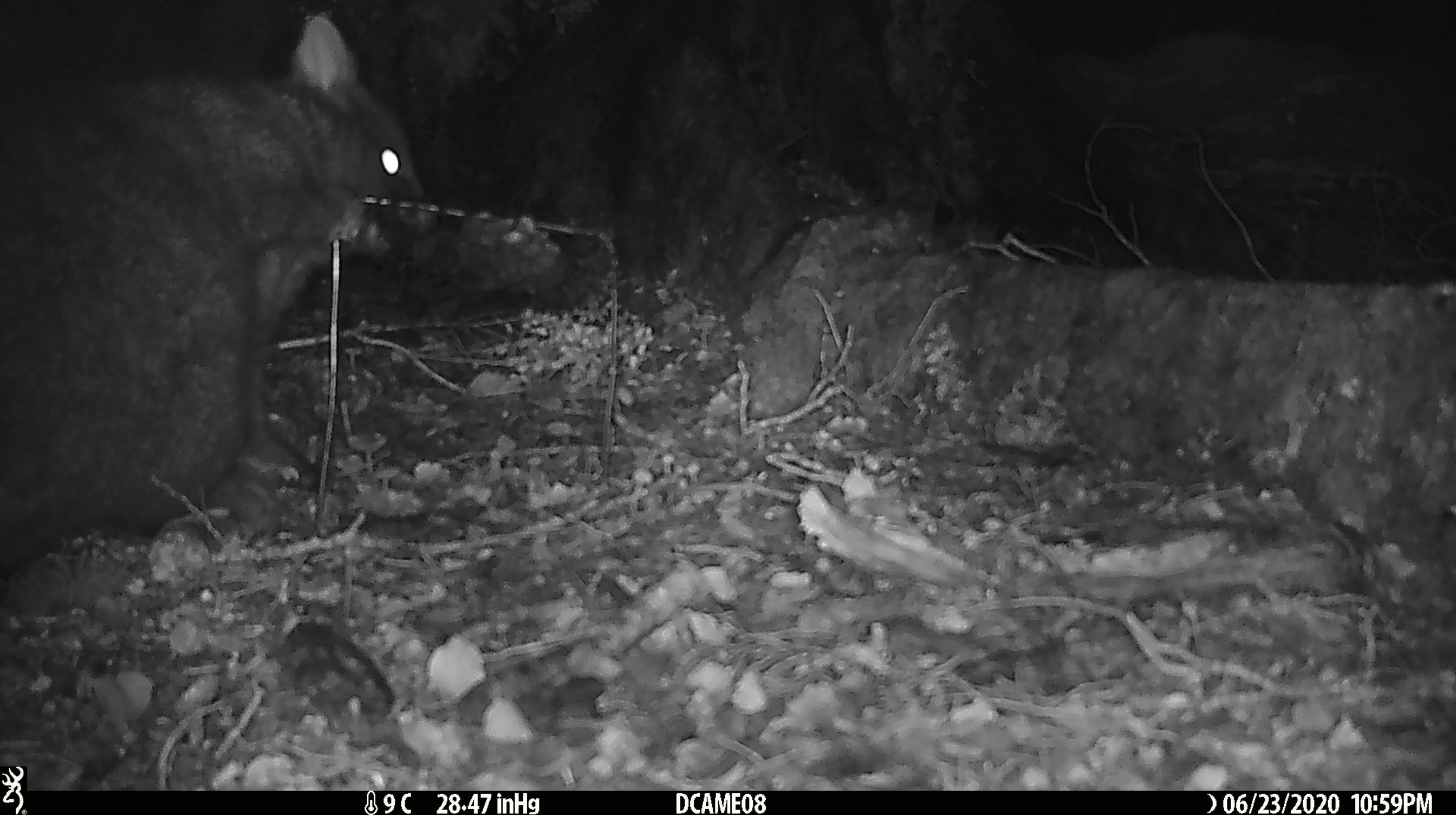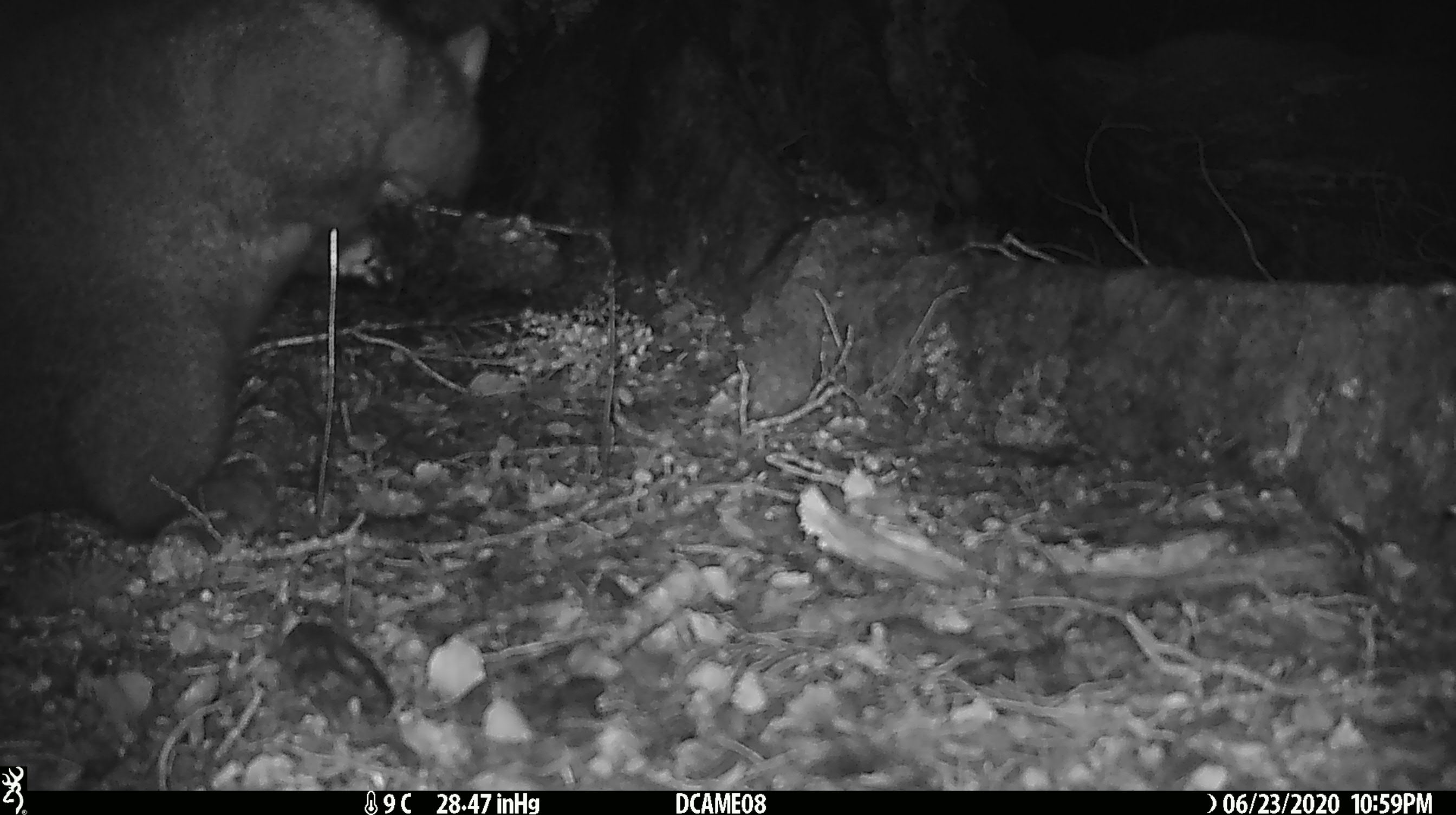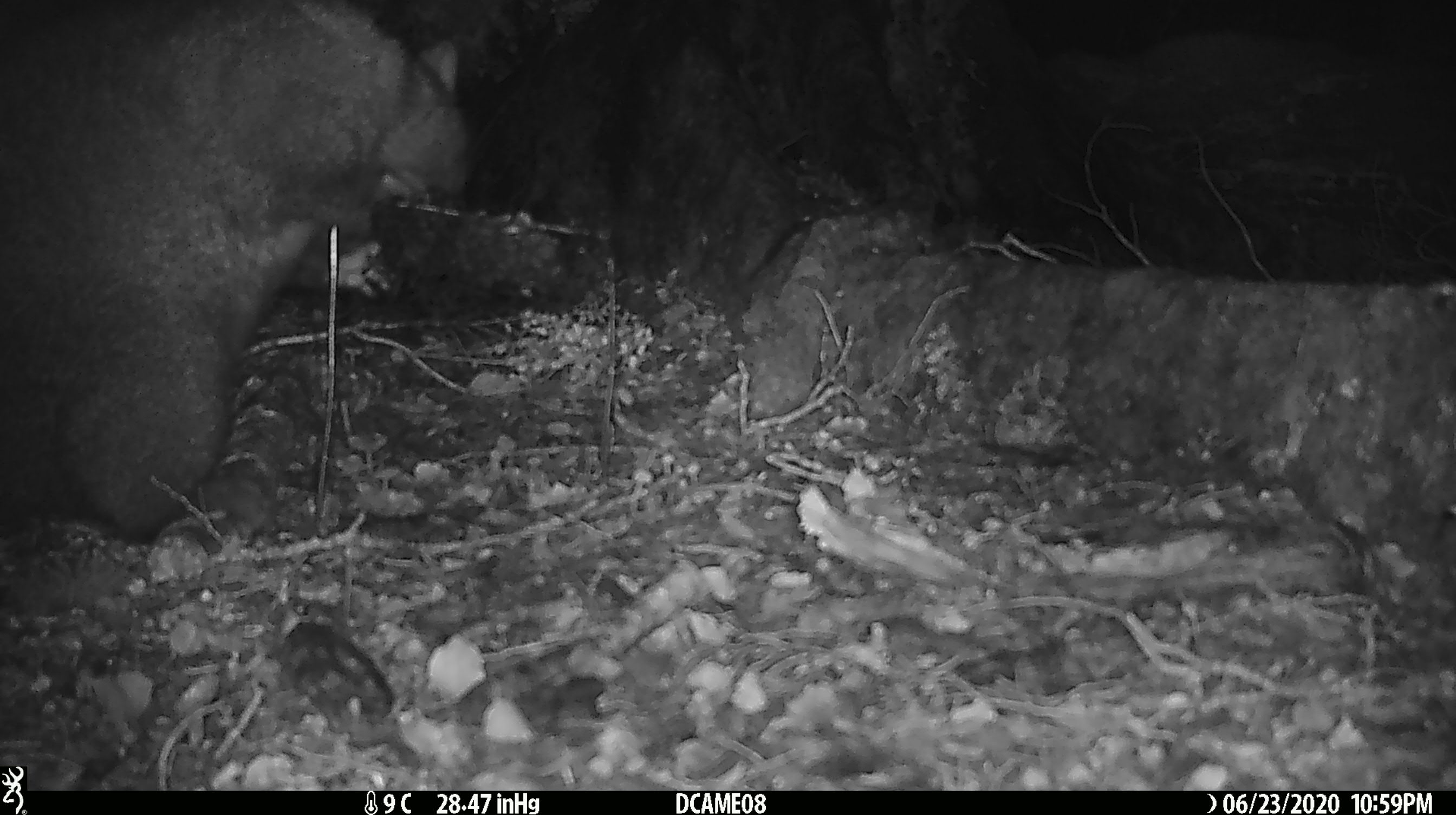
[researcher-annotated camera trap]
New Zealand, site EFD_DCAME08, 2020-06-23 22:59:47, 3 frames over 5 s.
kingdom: Animalia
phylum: Chordata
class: Mammalia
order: Diprotodontia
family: Phalangeridae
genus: Trichosurus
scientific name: Trichosurus vulpecula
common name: common brushtail possum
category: possum